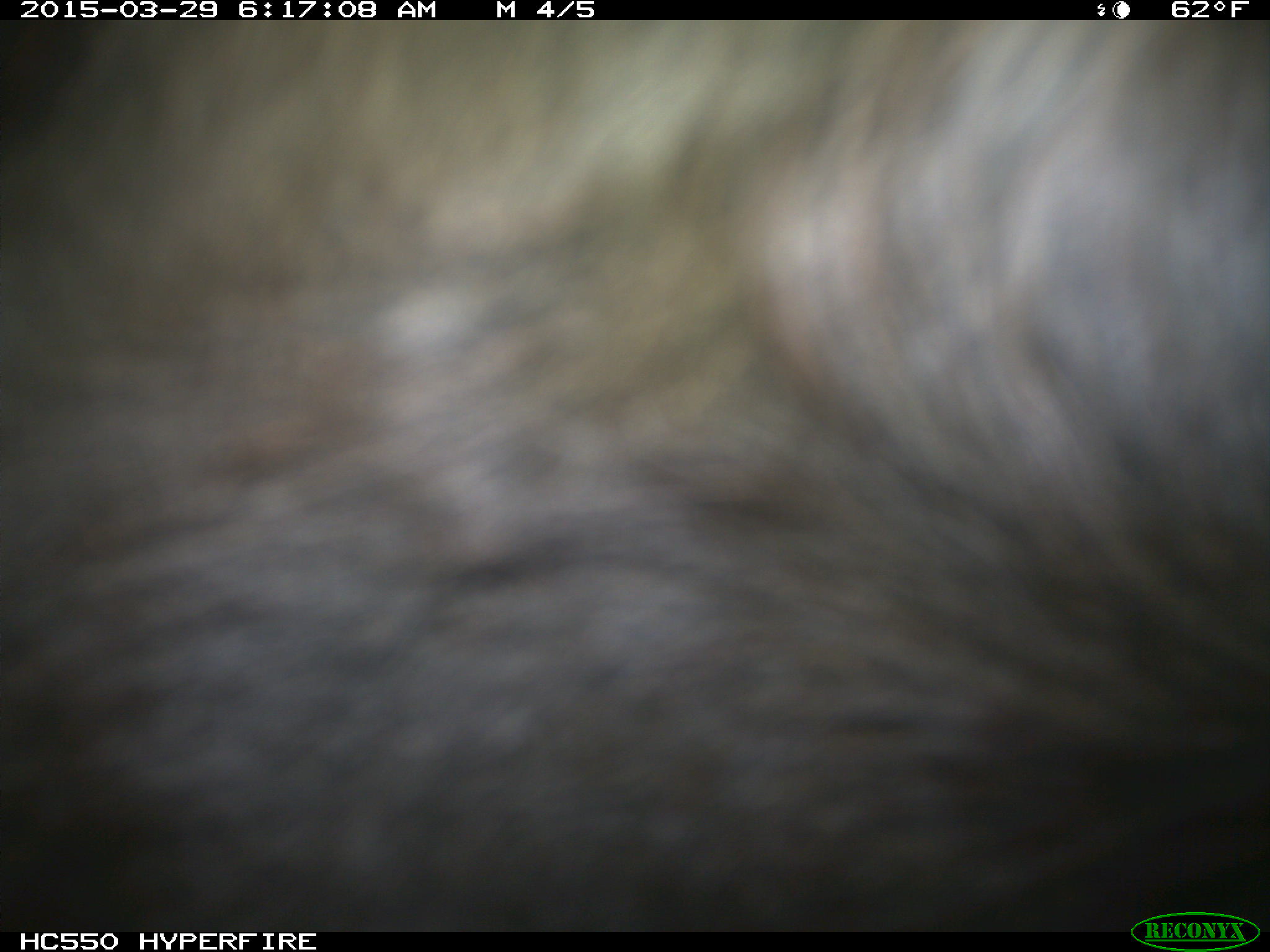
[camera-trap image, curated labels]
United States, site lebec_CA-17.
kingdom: Animalia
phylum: Chordata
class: Mammalia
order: Artiodactyla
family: Bovidae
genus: Bos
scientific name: Bos taurus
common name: domestic cow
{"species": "Bos taurus (domestic cow)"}